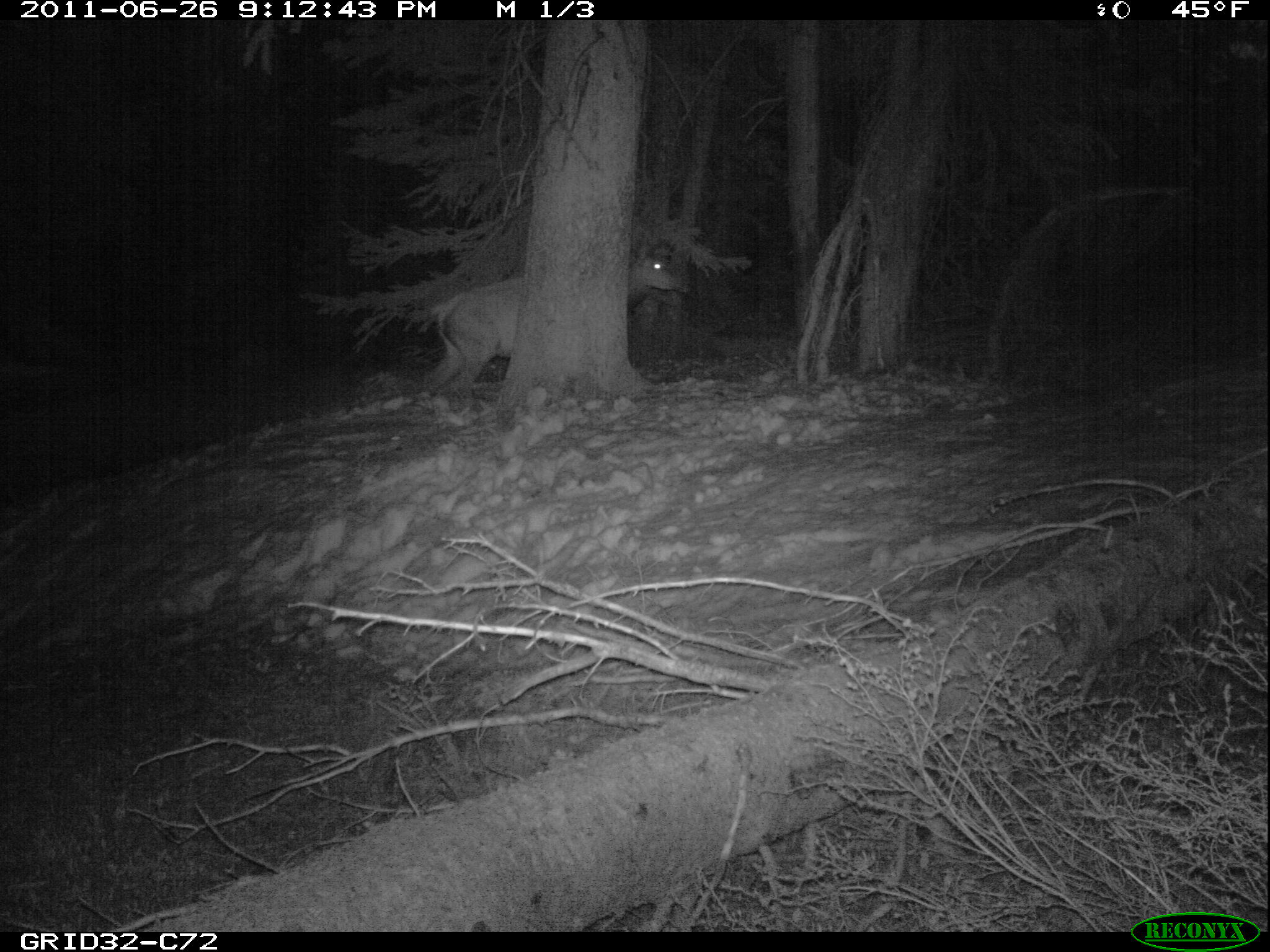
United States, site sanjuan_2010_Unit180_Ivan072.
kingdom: Animalia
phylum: Chordata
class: Mammalia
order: Artiodactyla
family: Cervidae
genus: Cervus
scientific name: Cervus elaphus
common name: red deer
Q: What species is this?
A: Cervus elaphus (red deer).